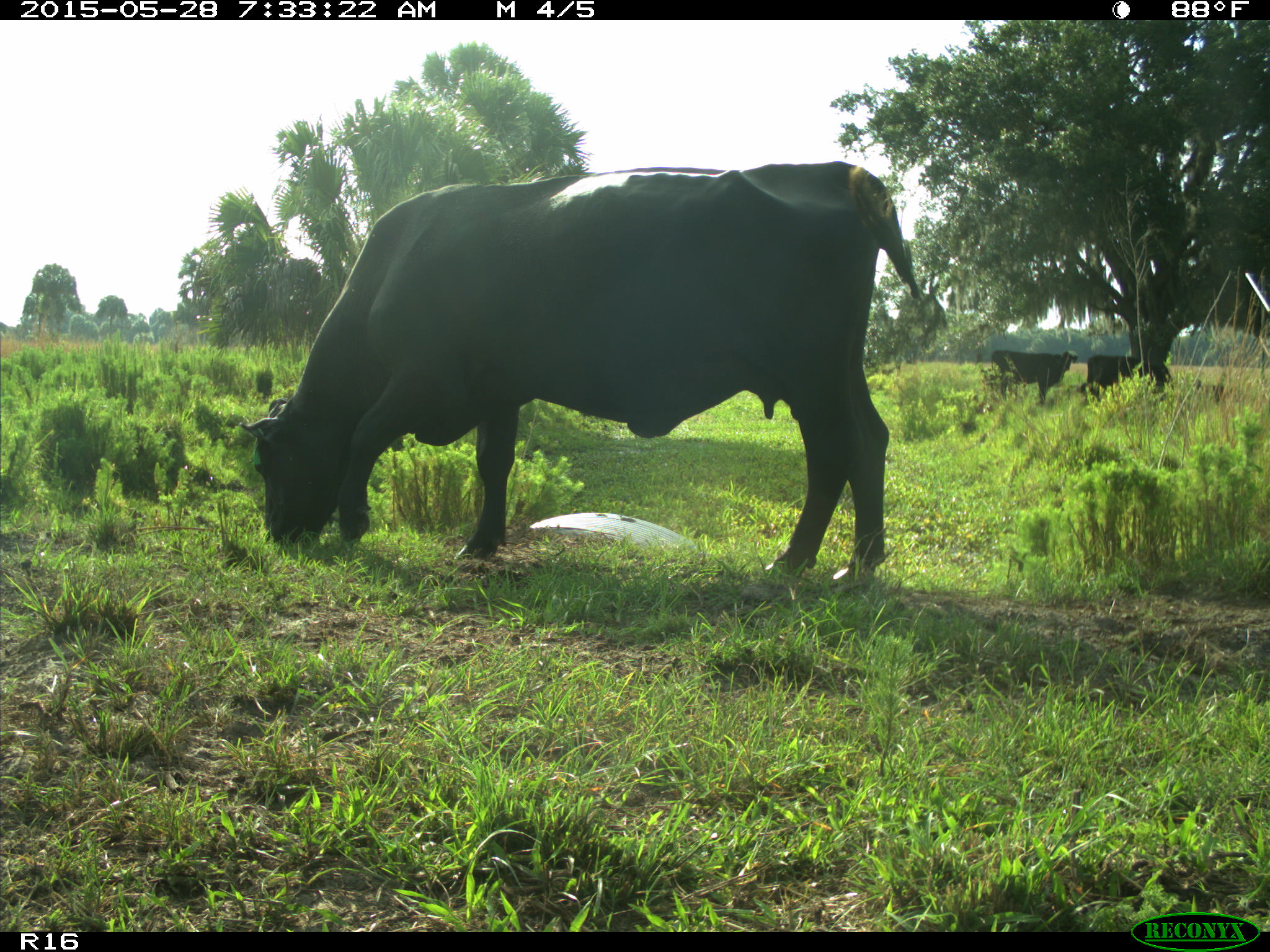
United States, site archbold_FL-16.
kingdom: Animalia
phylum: Chordata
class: Mammalia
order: Artiodactyla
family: Bovidae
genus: Bos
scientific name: Bos taurus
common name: domestic cow